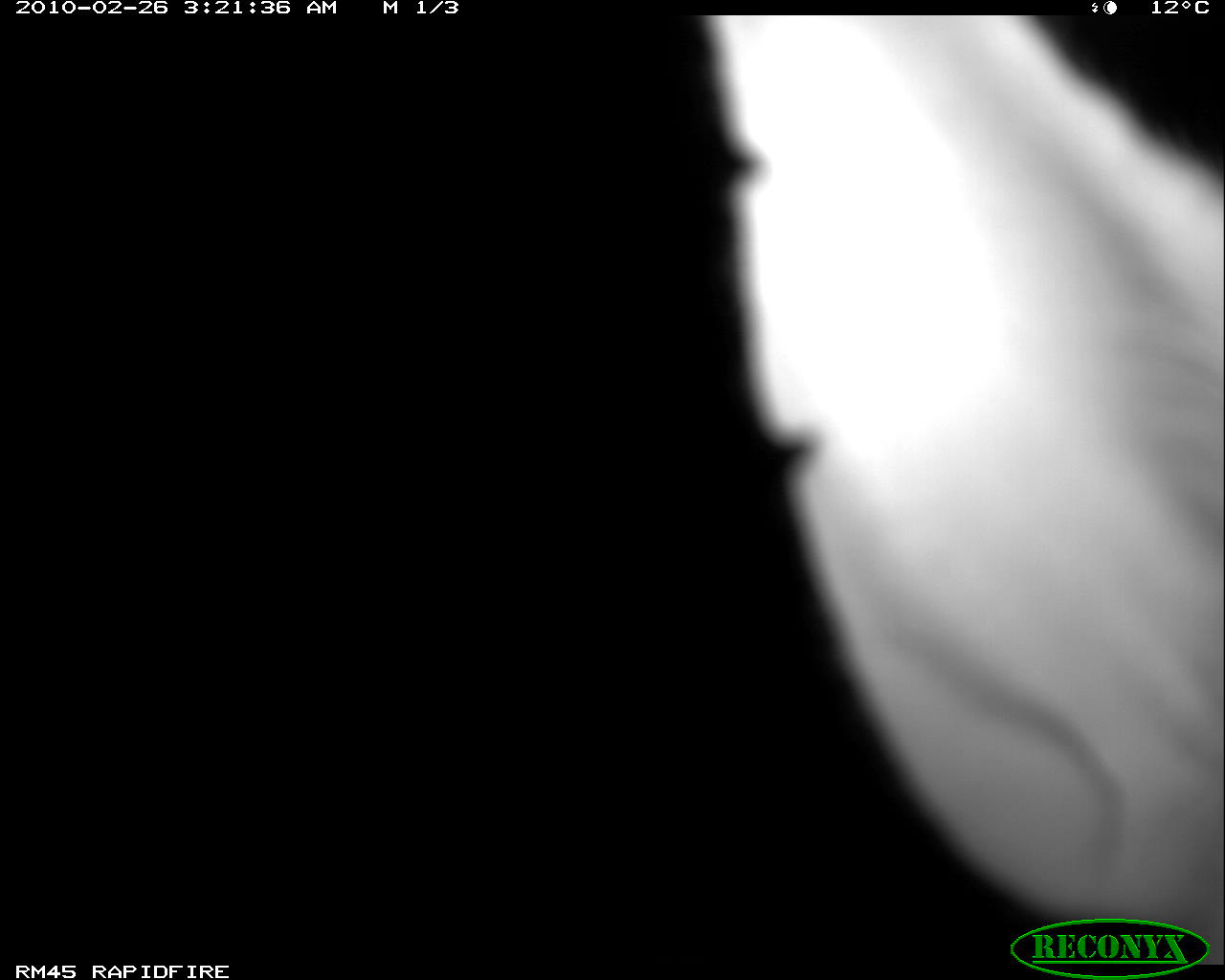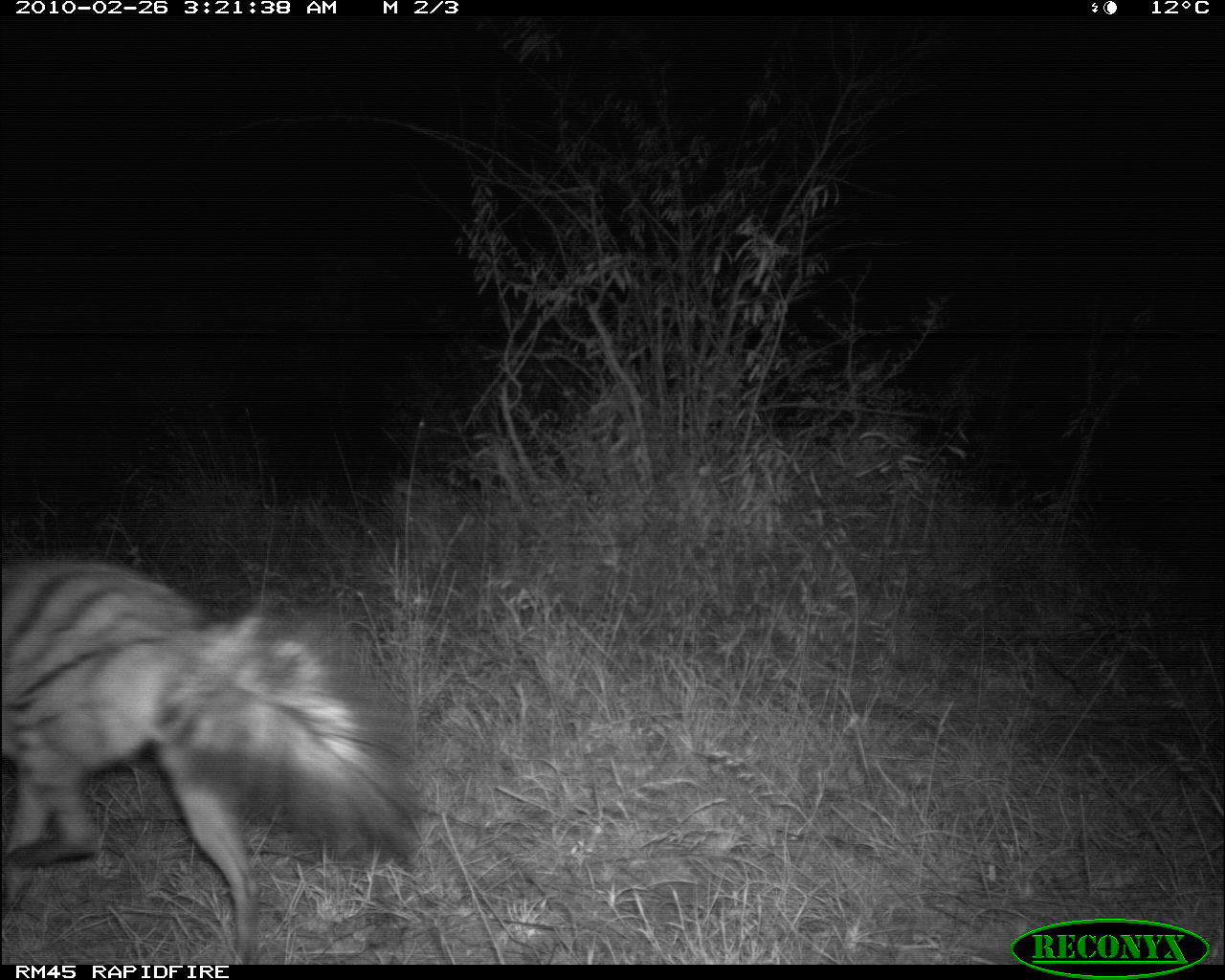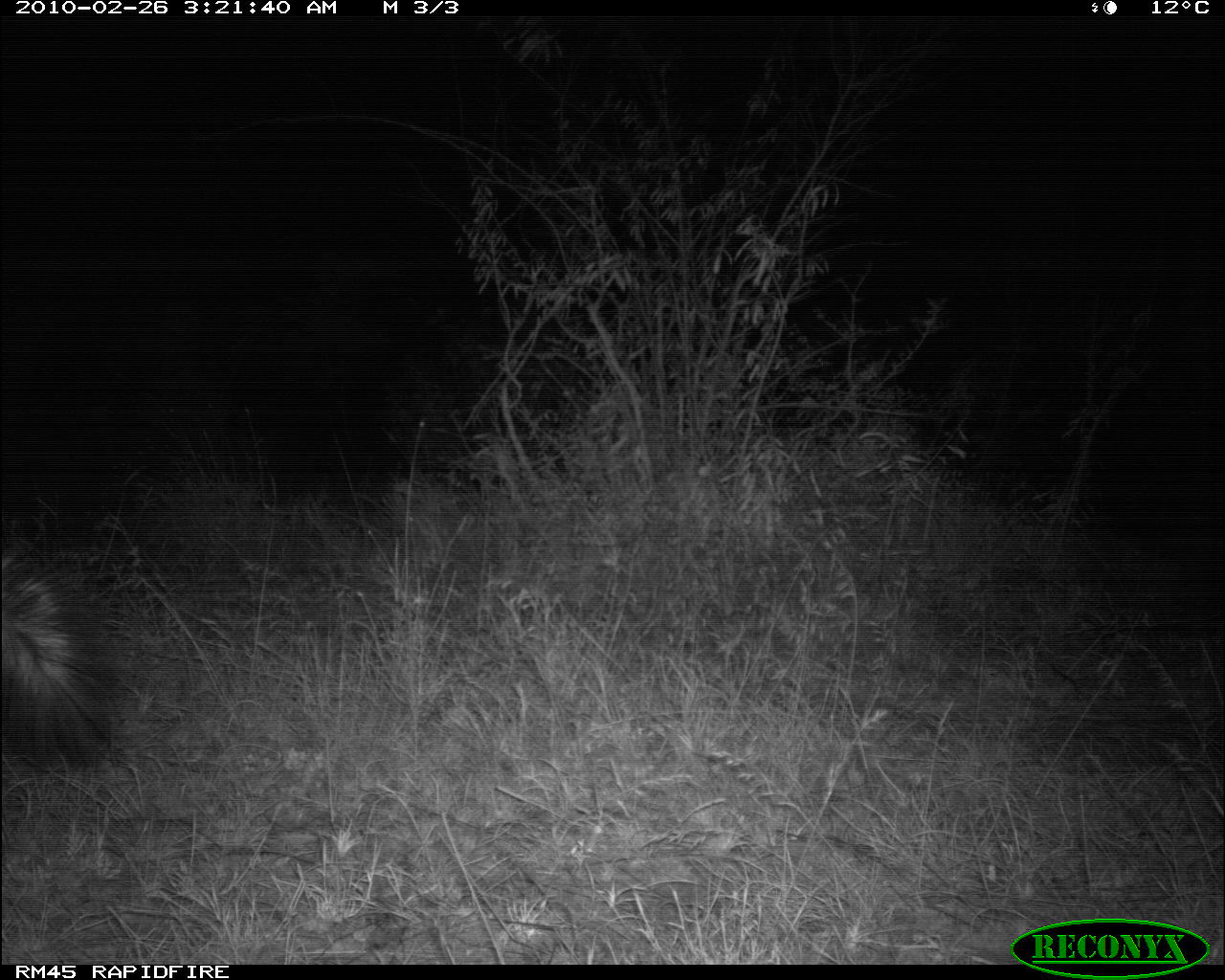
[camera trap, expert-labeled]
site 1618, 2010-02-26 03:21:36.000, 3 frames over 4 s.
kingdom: Animalia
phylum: Chordata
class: Mammalia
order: Carnivora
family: Hyaenidae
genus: Proteles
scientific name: Proteles cristatus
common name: aardwolf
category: proteles cristata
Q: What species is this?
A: Proteles cristata (aardwolf) (Proteles cristatus).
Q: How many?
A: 1.